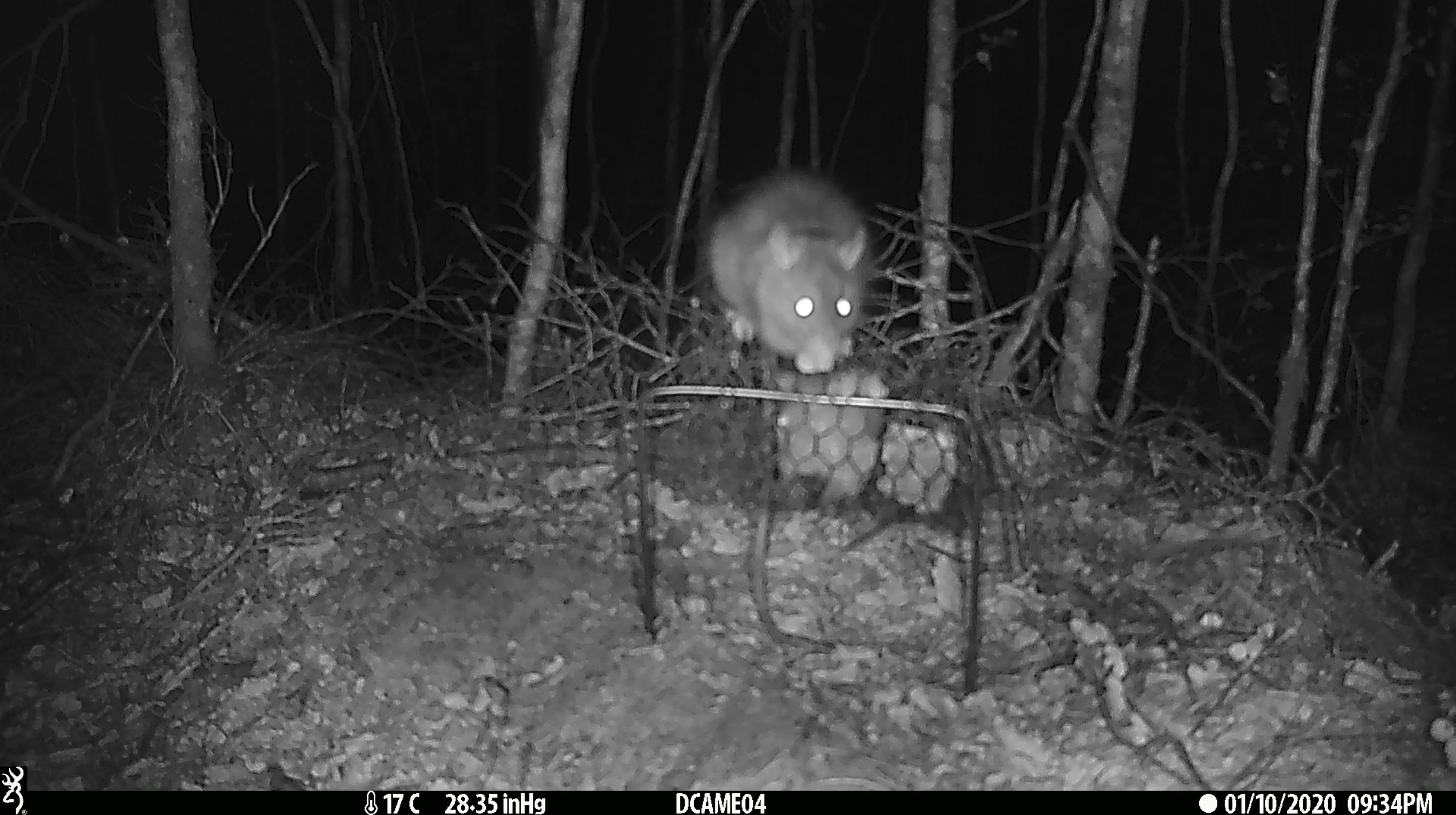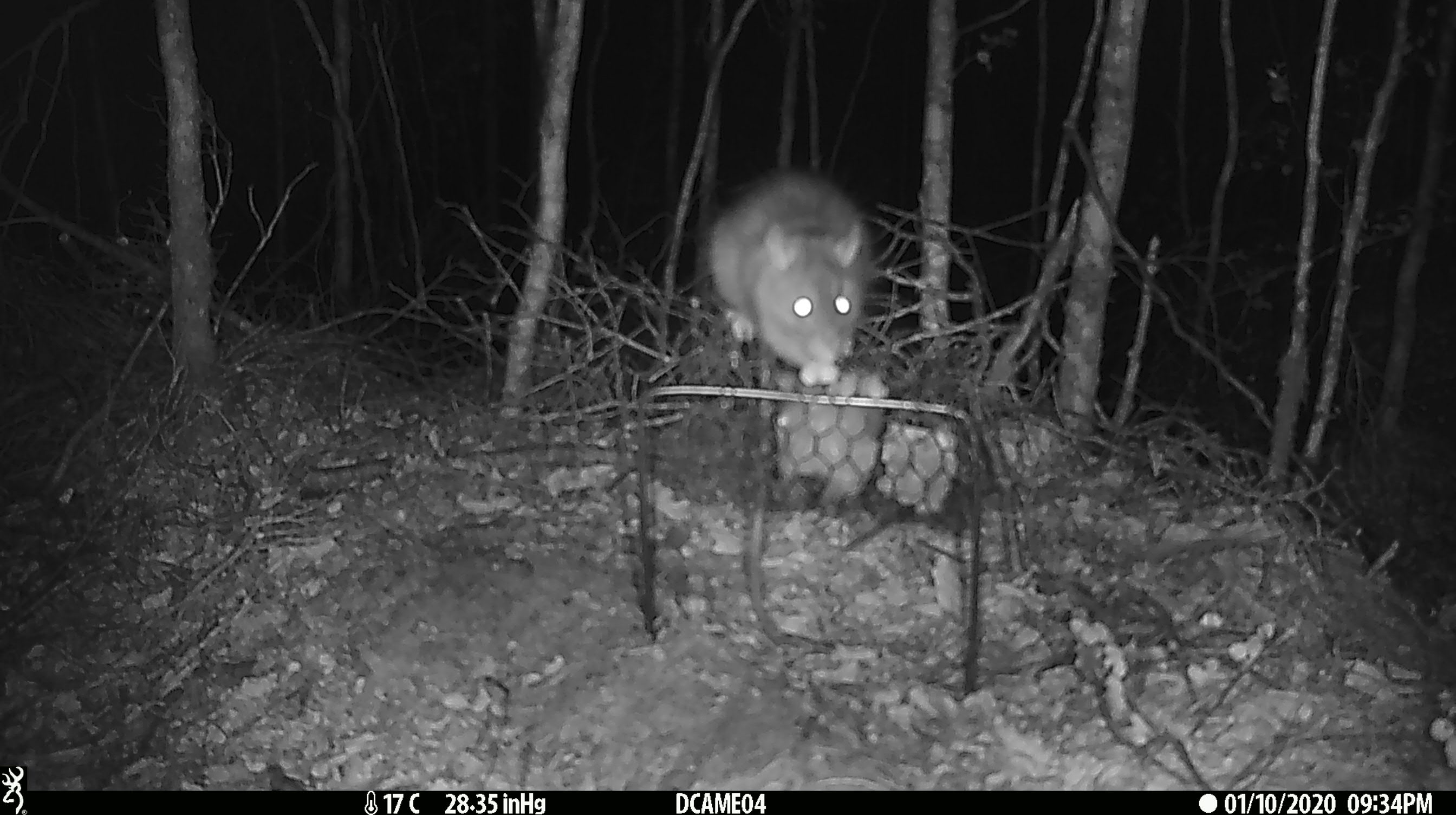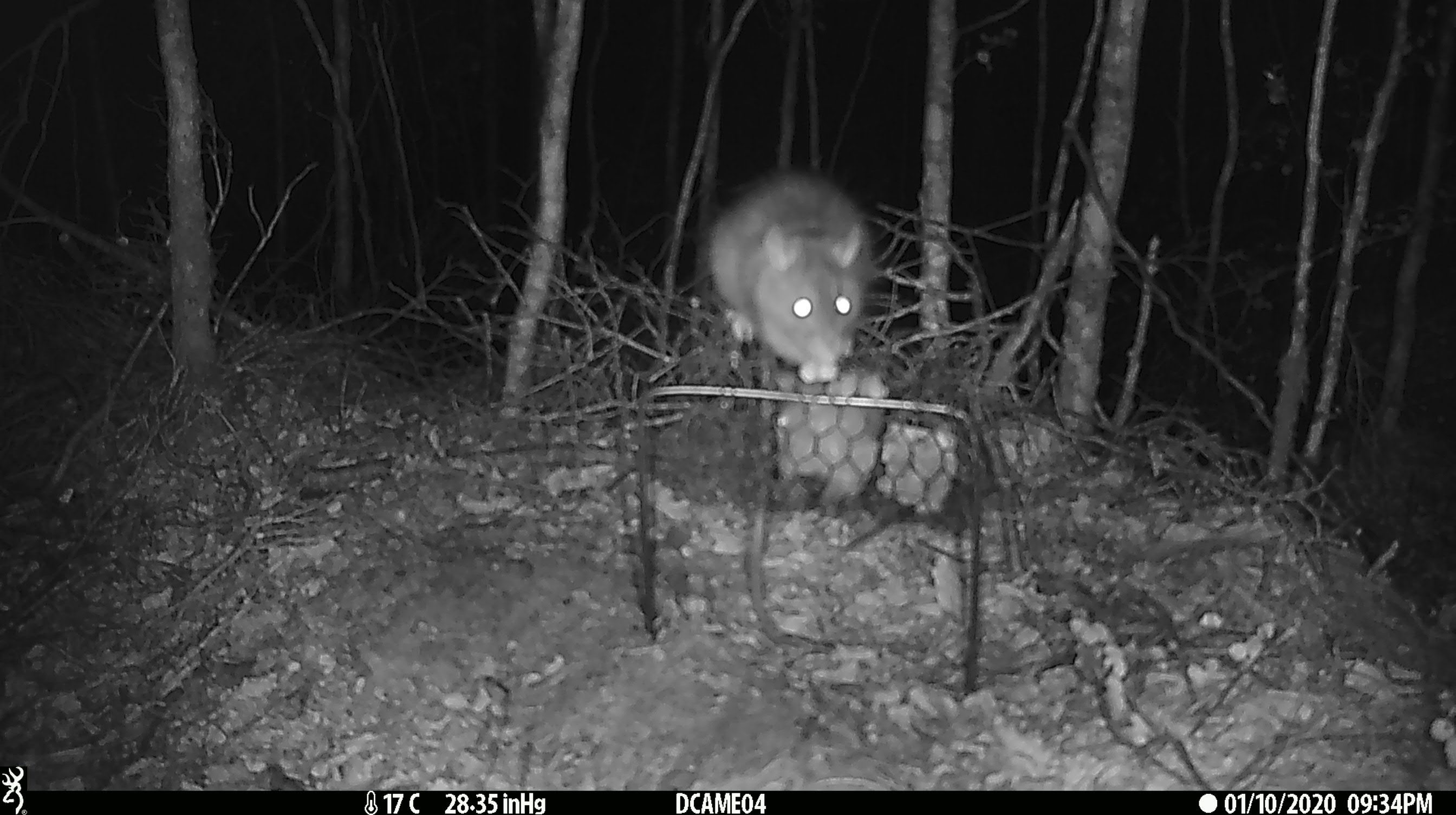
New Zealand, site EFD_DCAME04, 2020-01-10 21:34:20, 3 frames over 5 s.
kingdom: Animalia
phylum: Chordata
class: Mammalia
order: Rodentia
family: Muridae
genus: Rattus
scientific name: Rattus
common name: rat